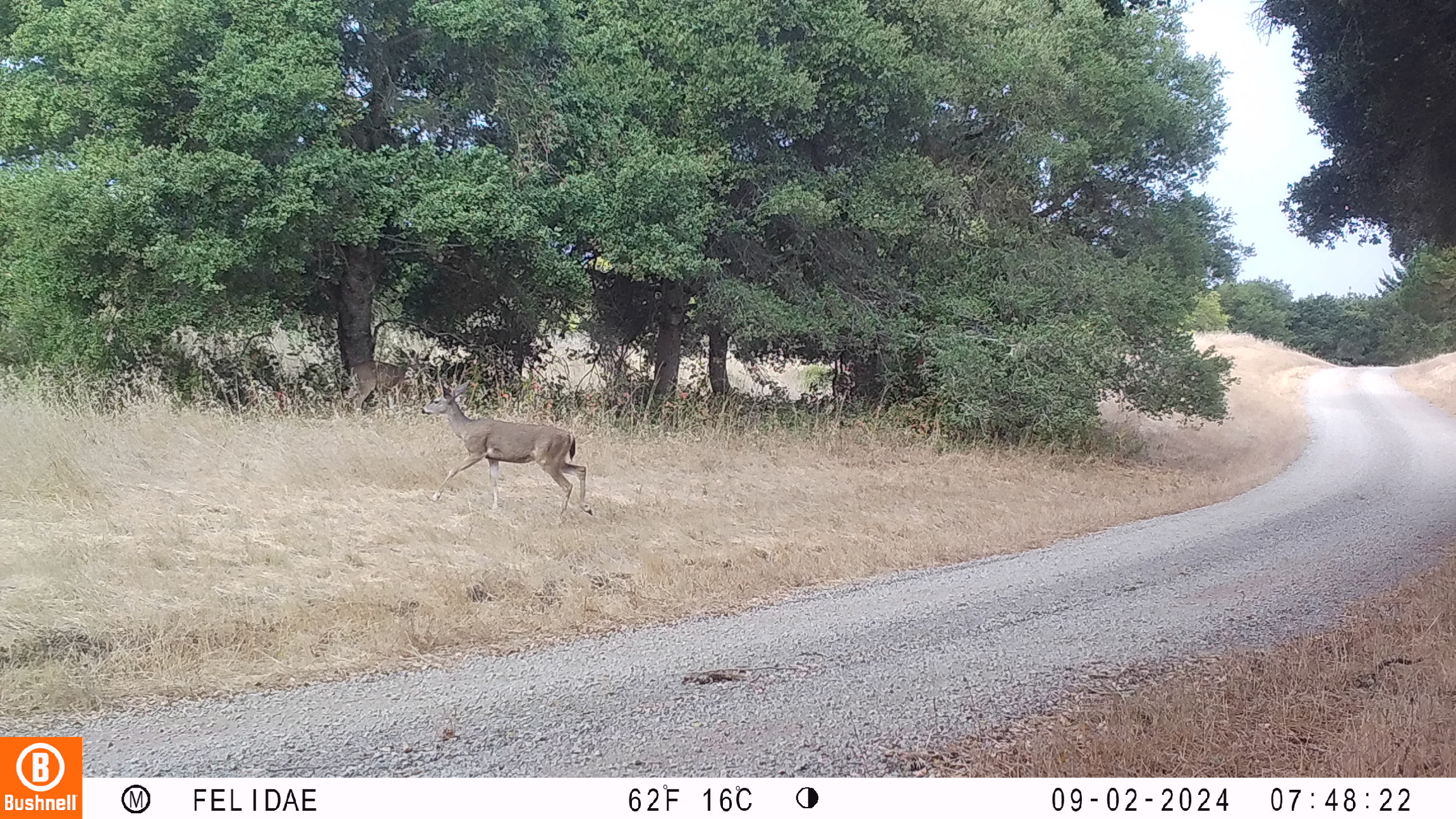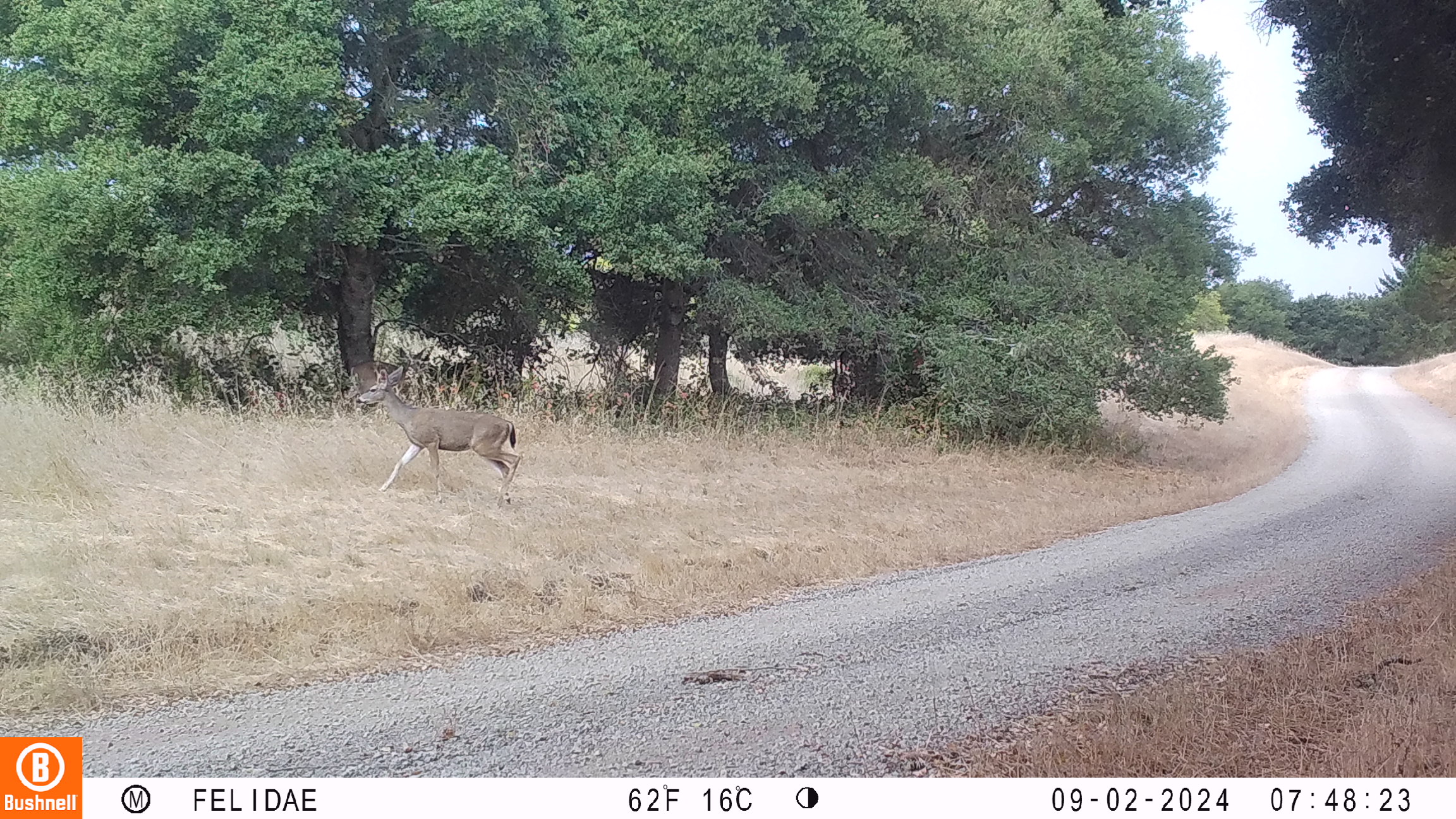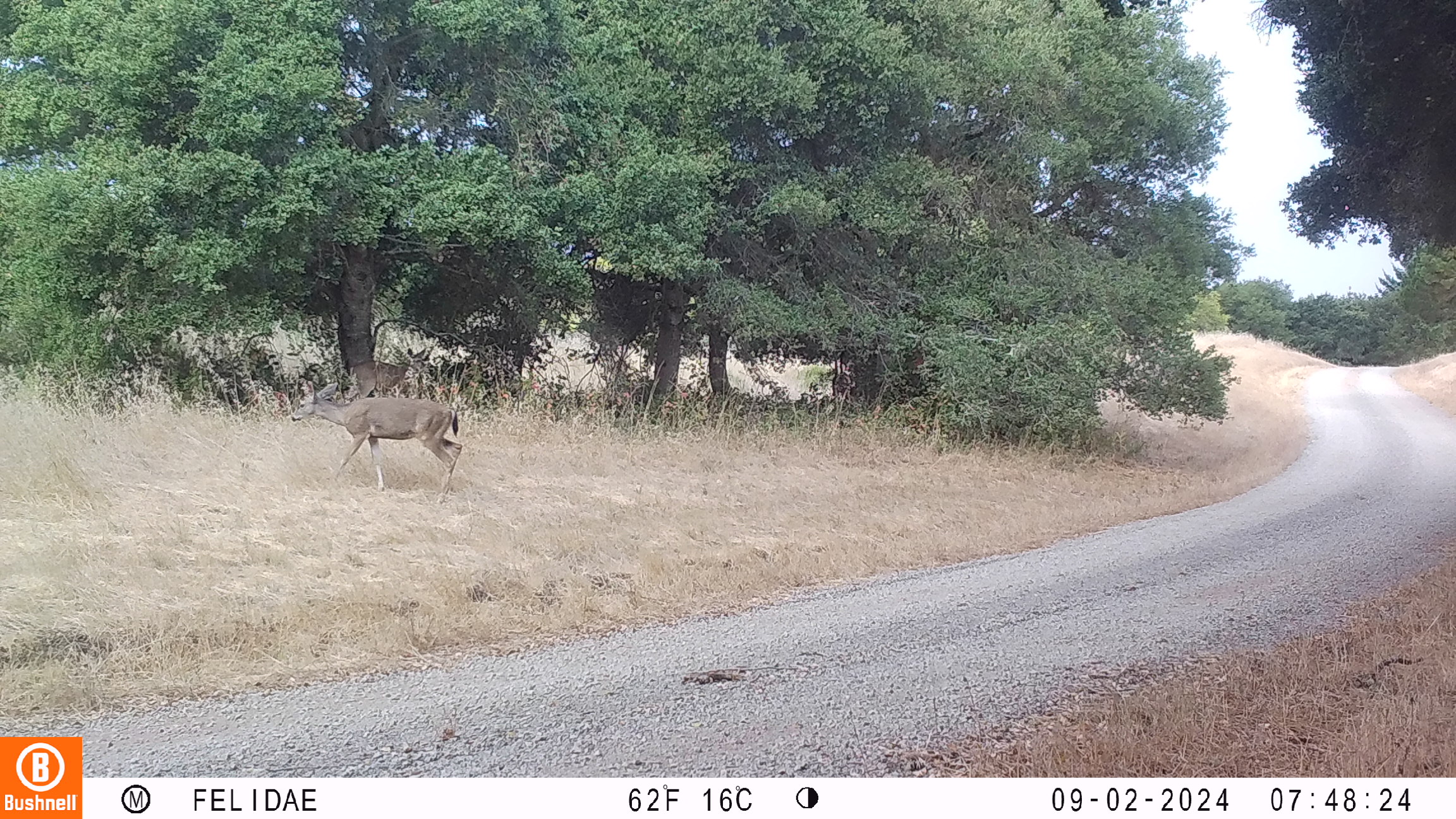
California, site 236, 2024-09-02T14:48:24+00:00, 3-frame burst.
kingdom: Animalia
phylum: Chordata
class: Mammalia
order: Artiodactyla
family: Cervidae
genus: Odocoileus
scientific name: Odocoileus hemionus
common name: mule deer